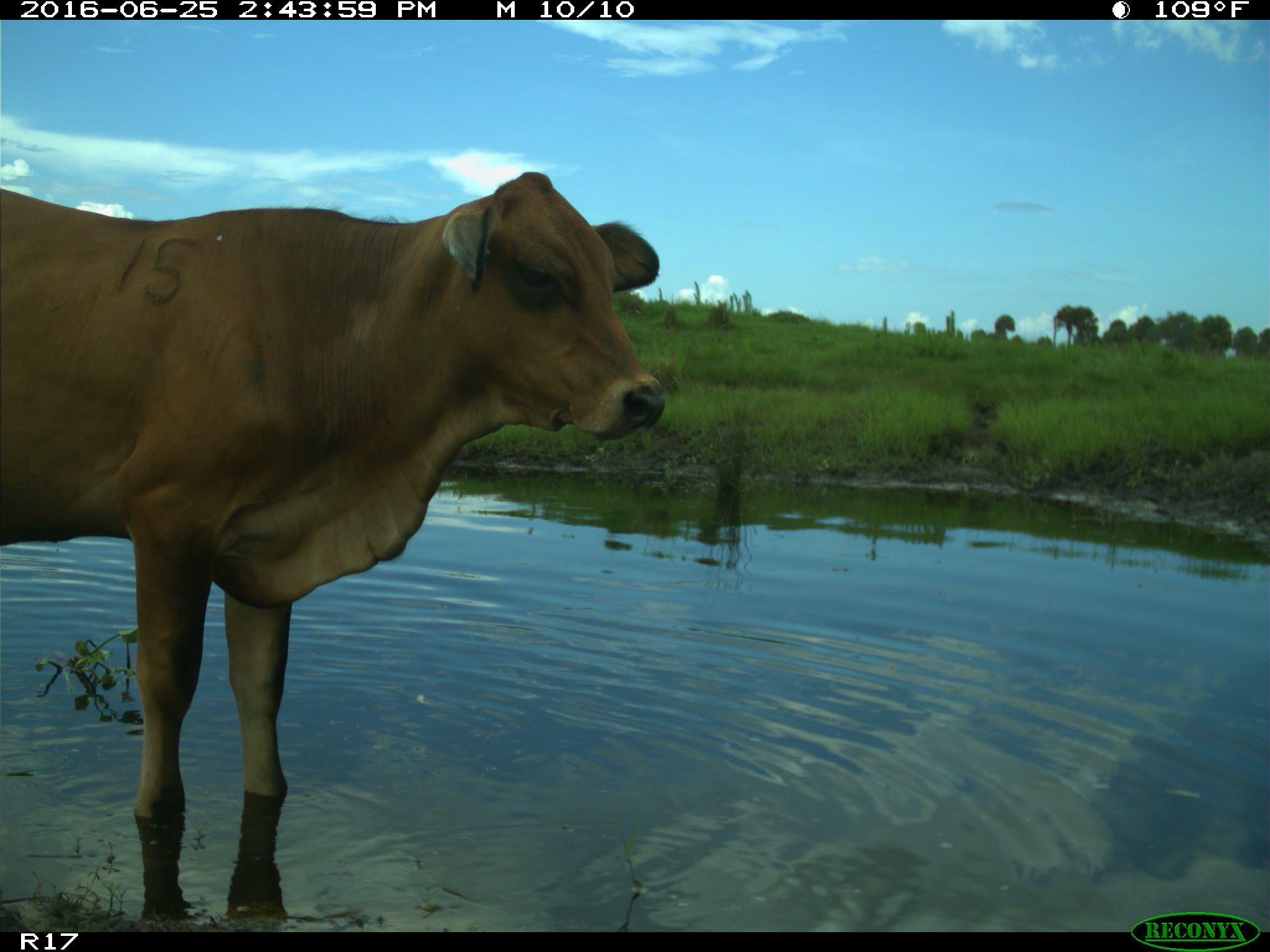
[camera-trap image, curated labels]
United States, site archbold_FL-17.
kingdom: Animalia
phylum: Chordata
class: Mammalia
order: Artiodactyla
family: Bovidae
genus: Bos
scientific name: Bos taurus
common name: domestic cow